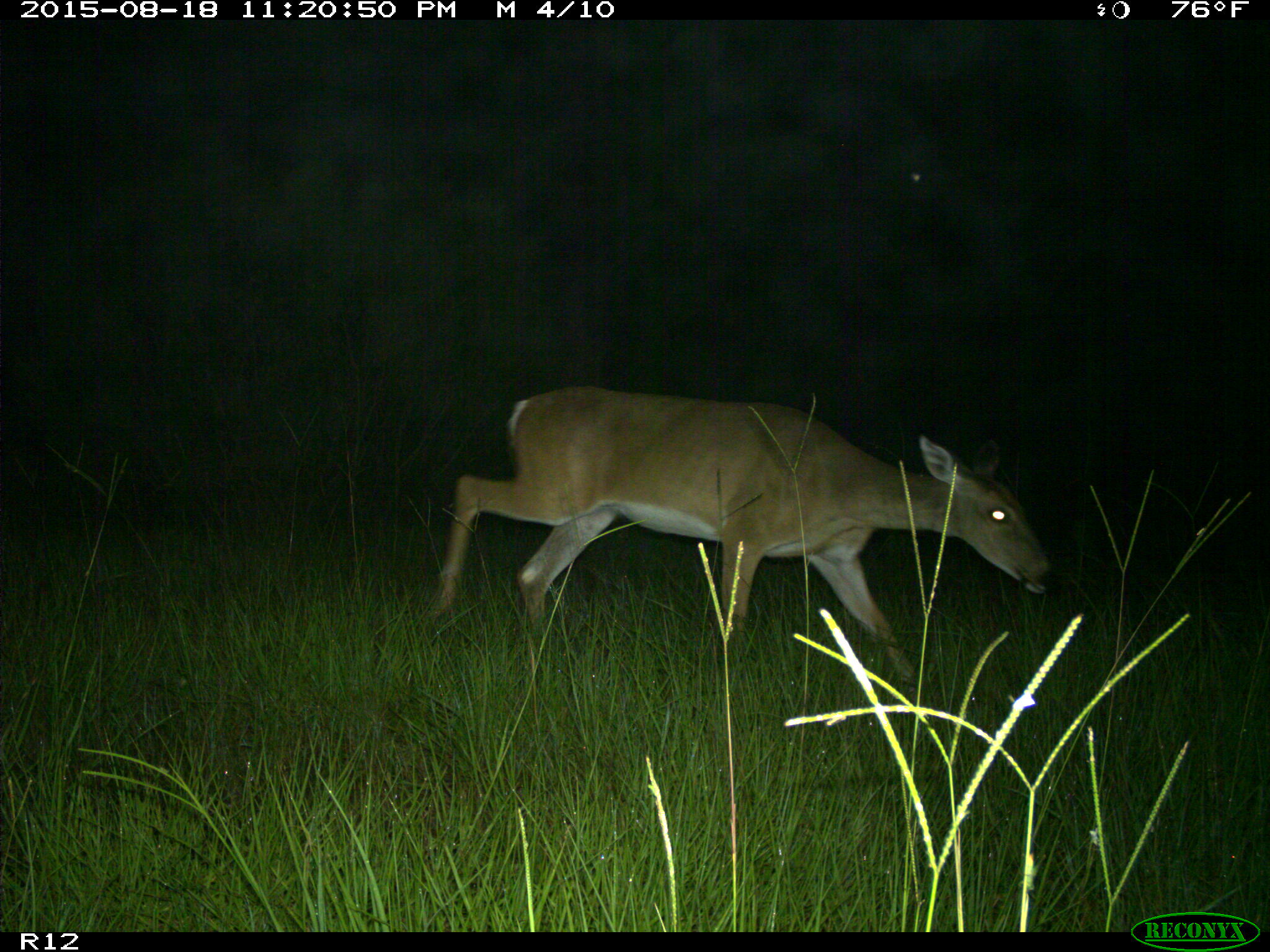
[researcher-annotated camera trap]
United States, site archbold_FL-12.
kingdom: Animalia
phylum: Chordata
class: Mammalia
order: Artiodactyla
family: Cervidae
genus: Odocoileus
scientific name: Odocoileus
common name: deer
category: unidentified deer